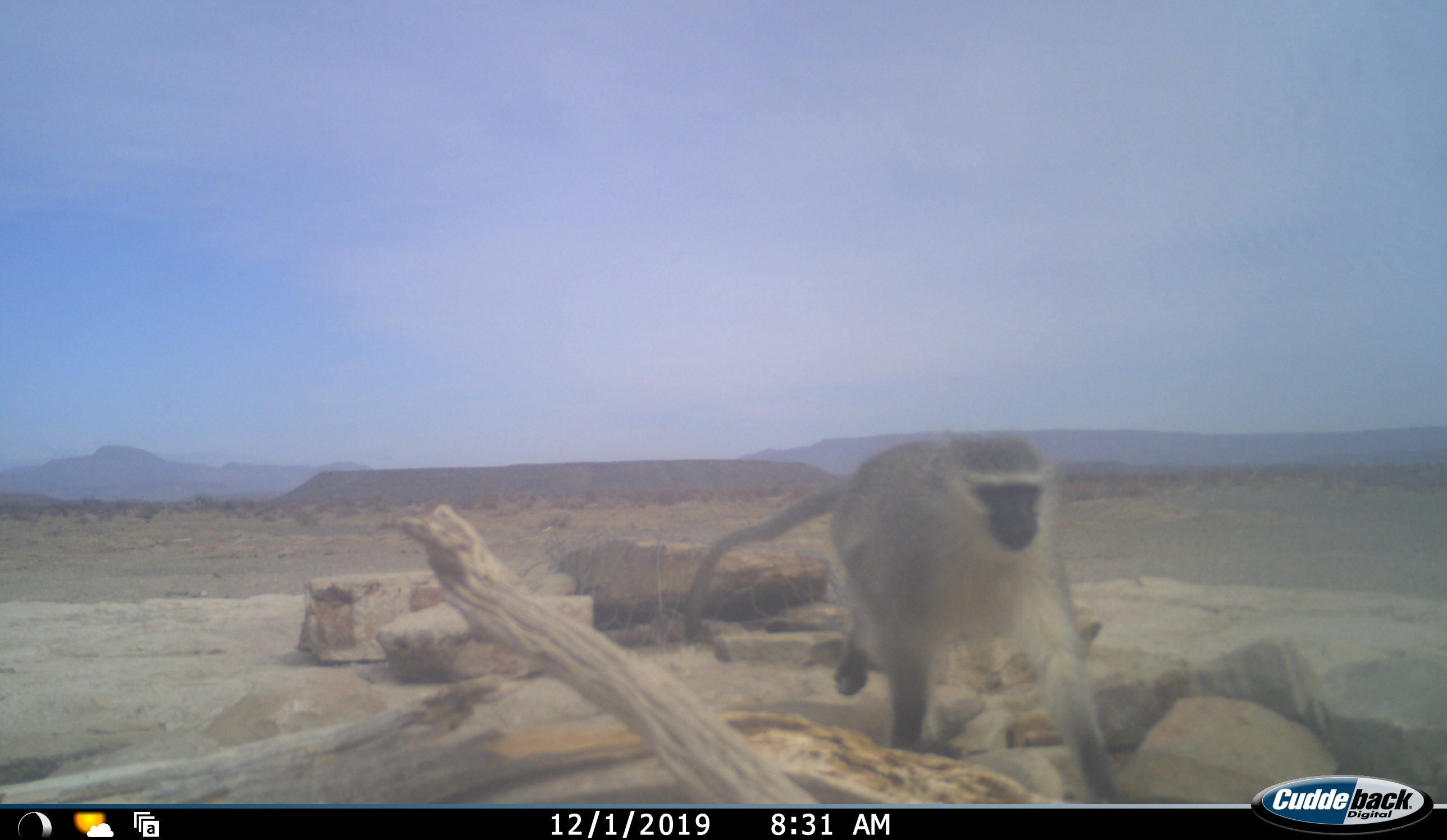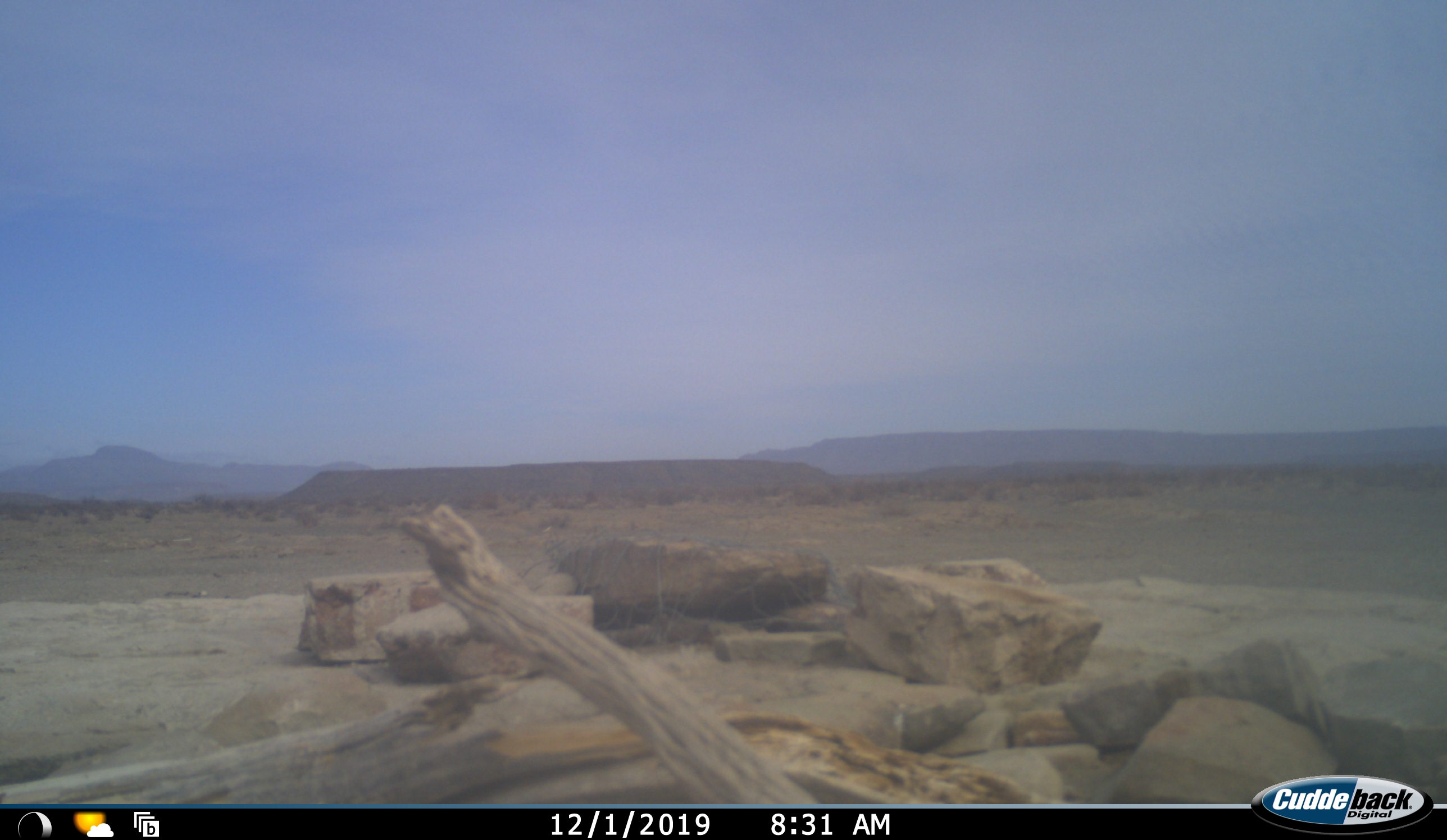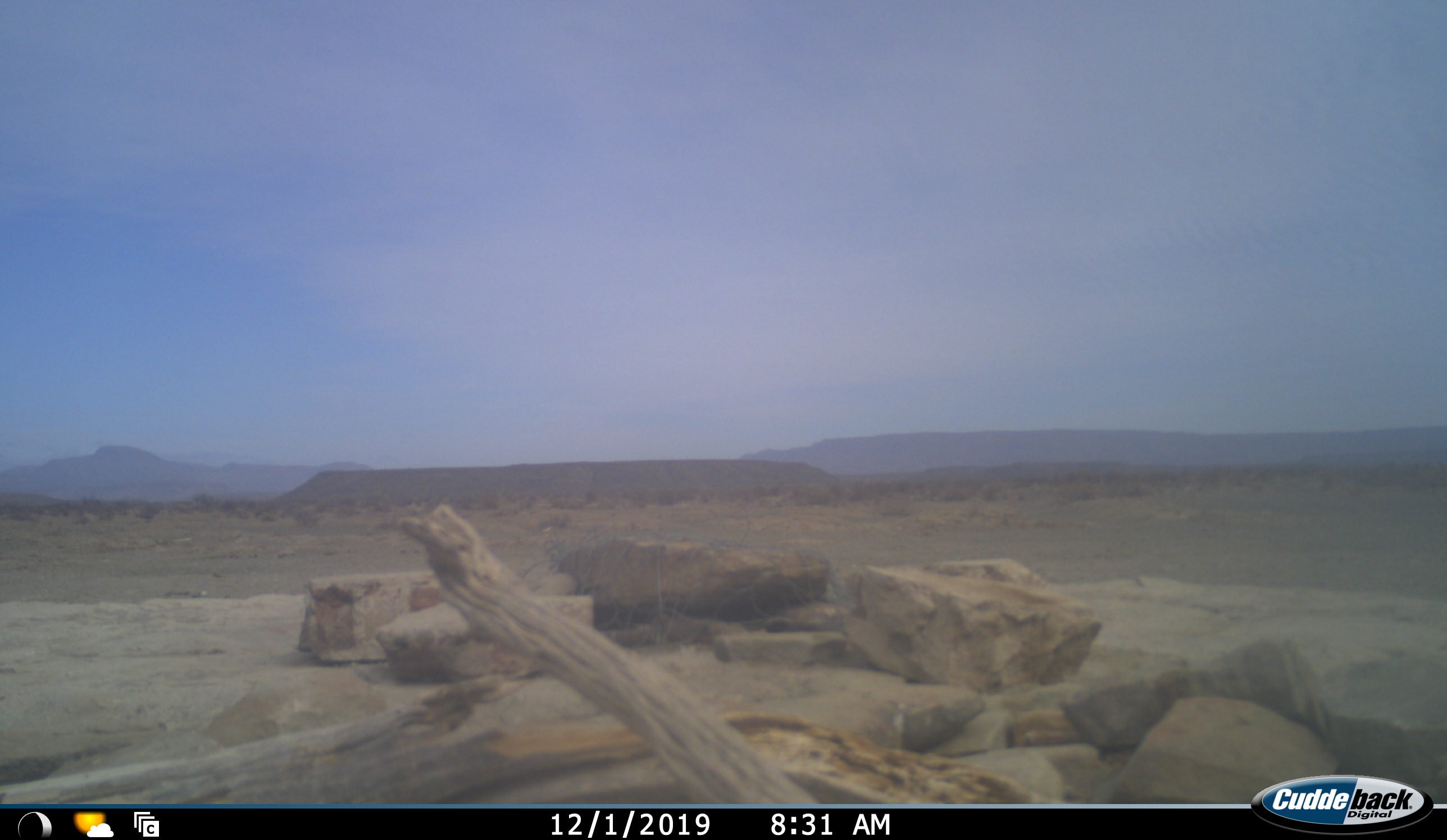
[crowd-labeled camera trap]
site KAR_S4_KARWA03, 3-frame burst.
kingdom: Animalia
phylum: Chordata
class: Mammalia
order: Primates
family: Cercopithecidae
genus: Chlorocebus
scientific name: Chlorocebus pygerythrus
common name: vervet monkey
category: monkeyvervet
Monkeyvervet (vervet monkey) (Chlorocebus pygerythrus), count 1. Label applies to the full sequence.